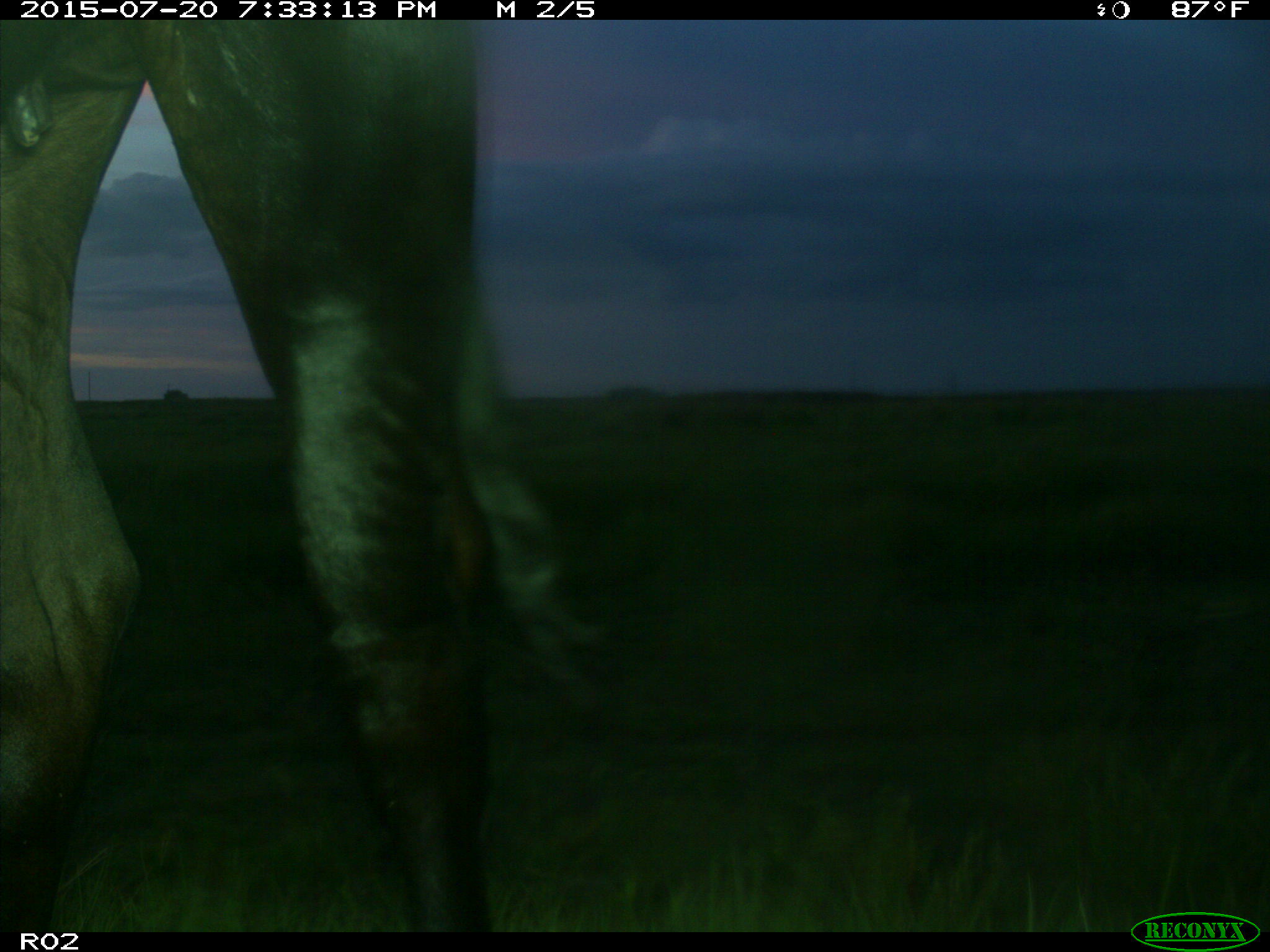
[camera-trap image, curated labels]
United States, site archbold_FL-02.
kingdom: Animalia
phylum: Chordata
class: Mammalia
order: Artiodactyla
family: Bovidae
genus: Bos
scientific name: Bos taurus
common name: domestic cow